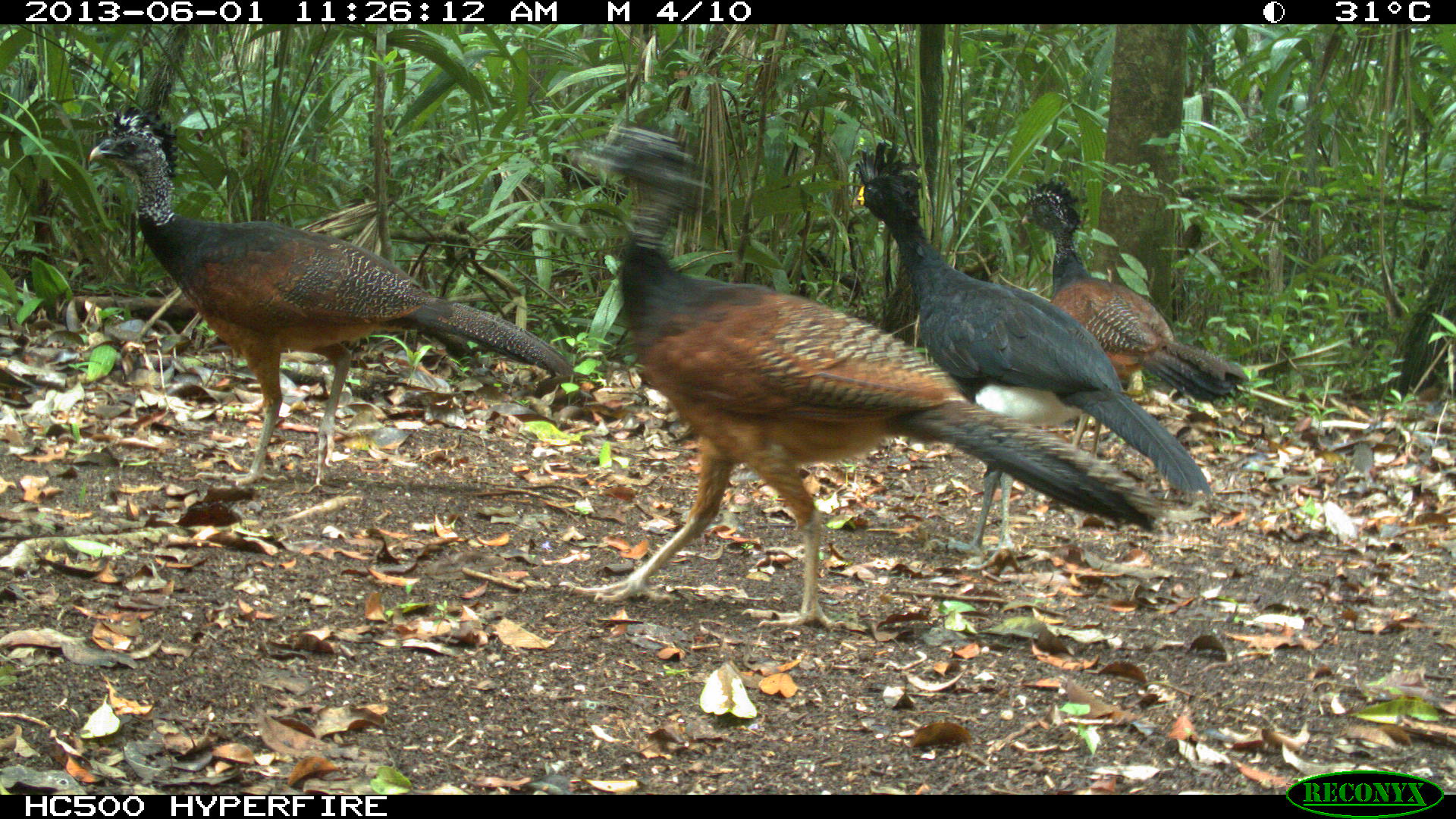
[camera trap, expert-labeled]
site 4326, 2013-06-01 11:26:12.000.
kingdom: Animalia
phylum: Chordata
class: Aves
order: Galliformes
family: Cracidae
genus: Crax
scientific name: Crax rubra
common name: great curassow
Crax rubra (great curassow), count 4.